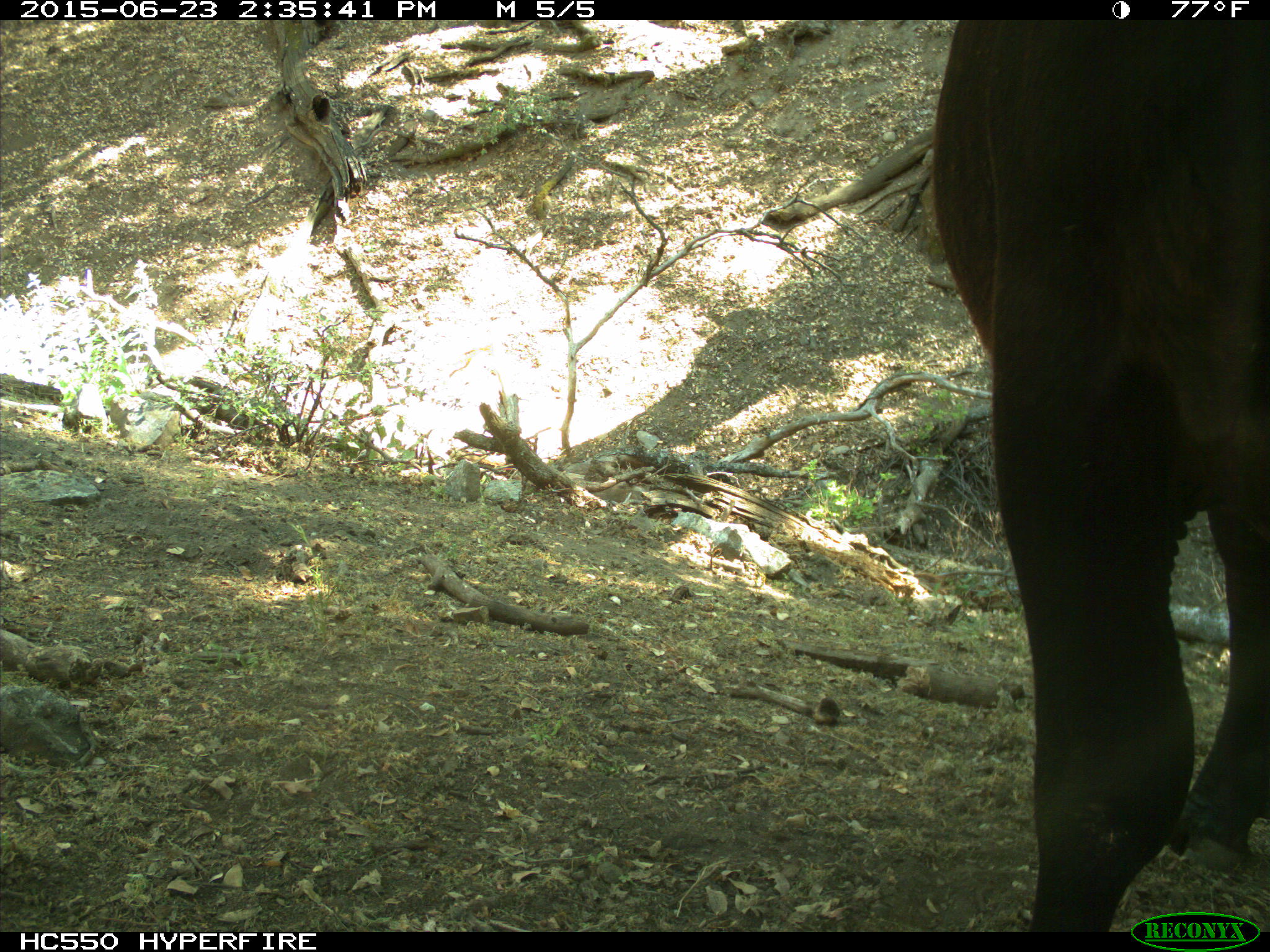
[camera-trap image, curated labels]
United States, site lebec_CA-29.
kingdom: Animalia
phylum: Chordata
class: Mammalia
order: Artiodactyla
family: Bovidae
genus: Bos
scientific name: Bos taurus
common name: domestic cow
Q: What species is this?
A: Bos taurus (domestic cow).